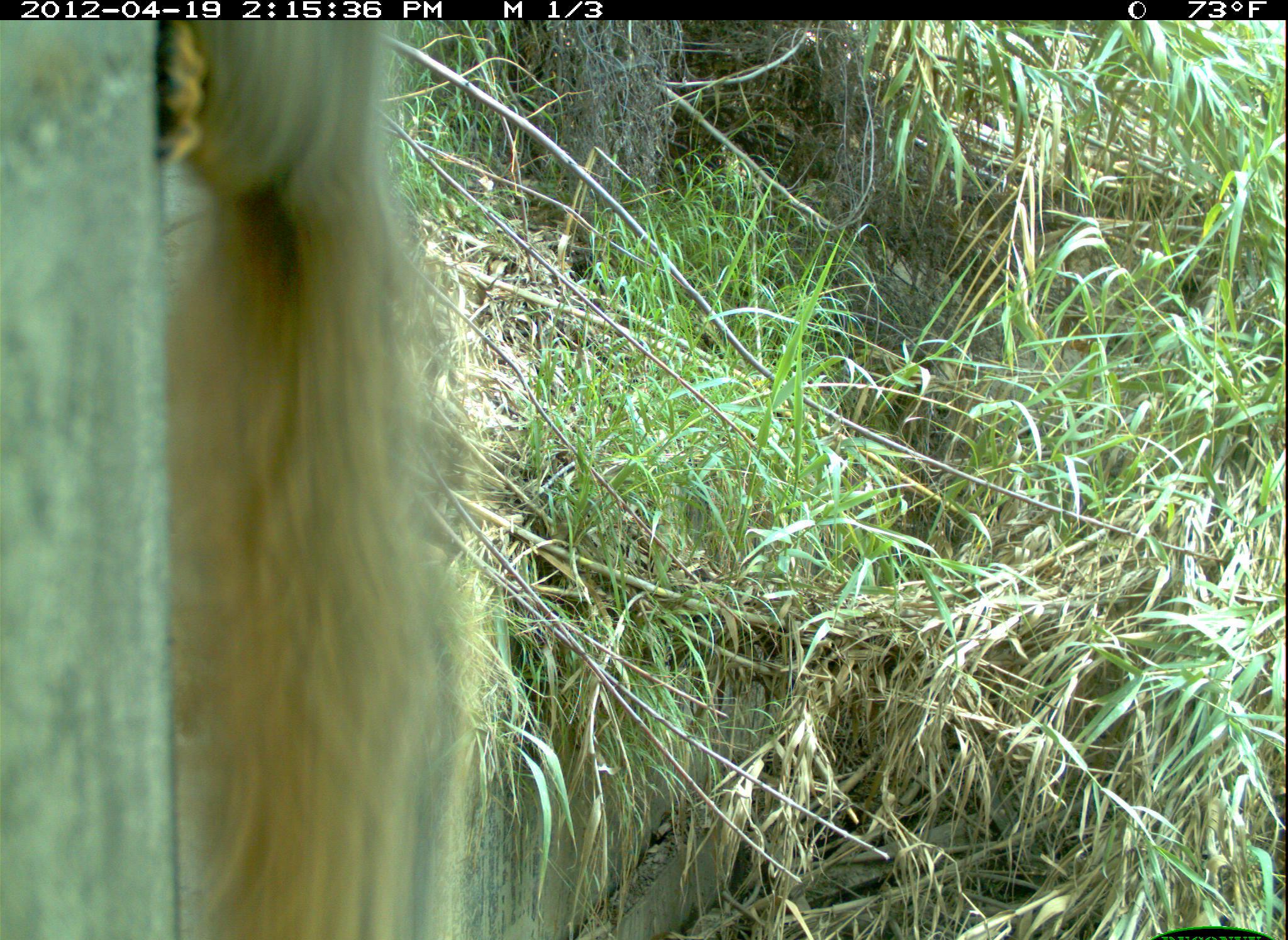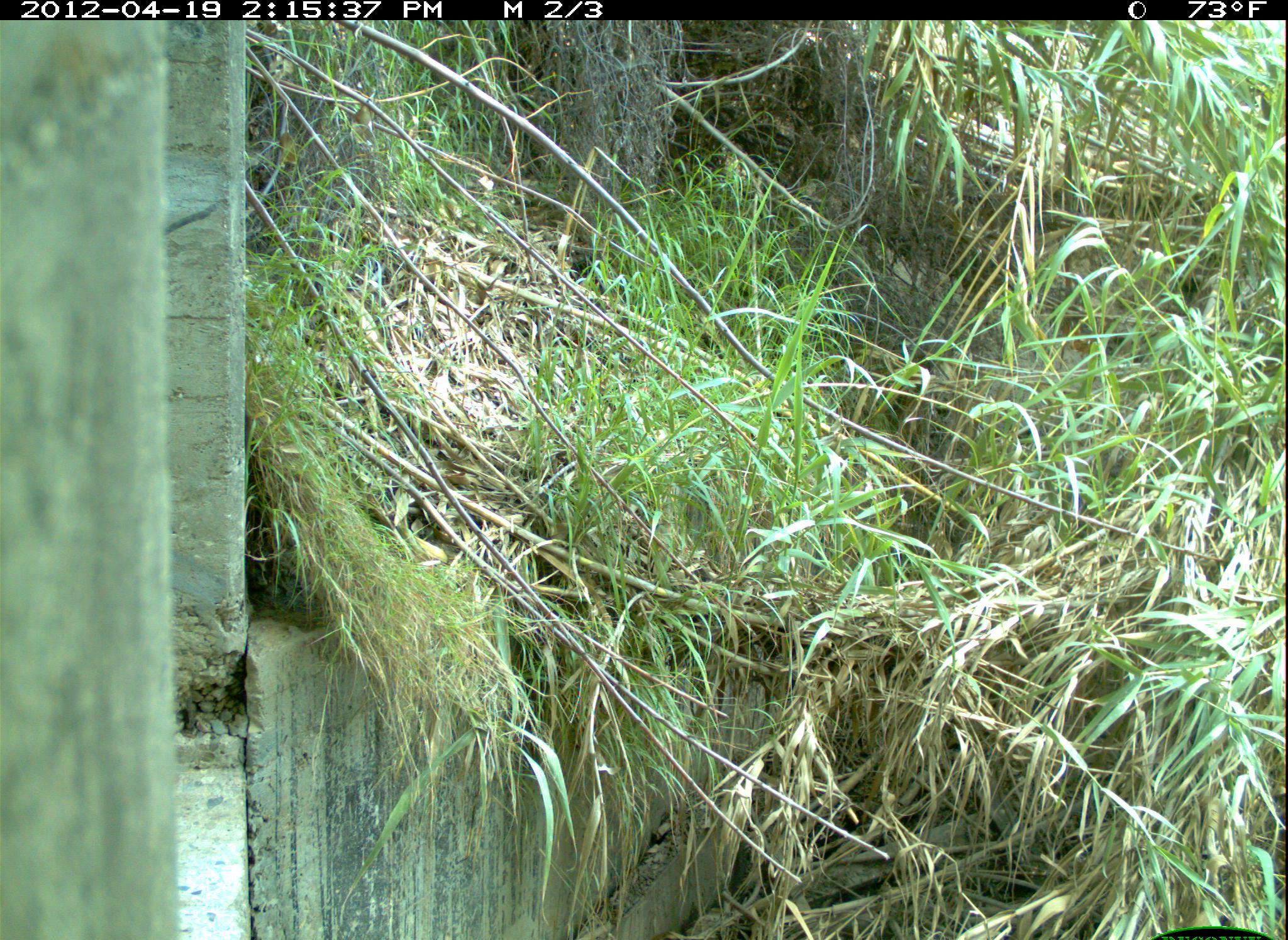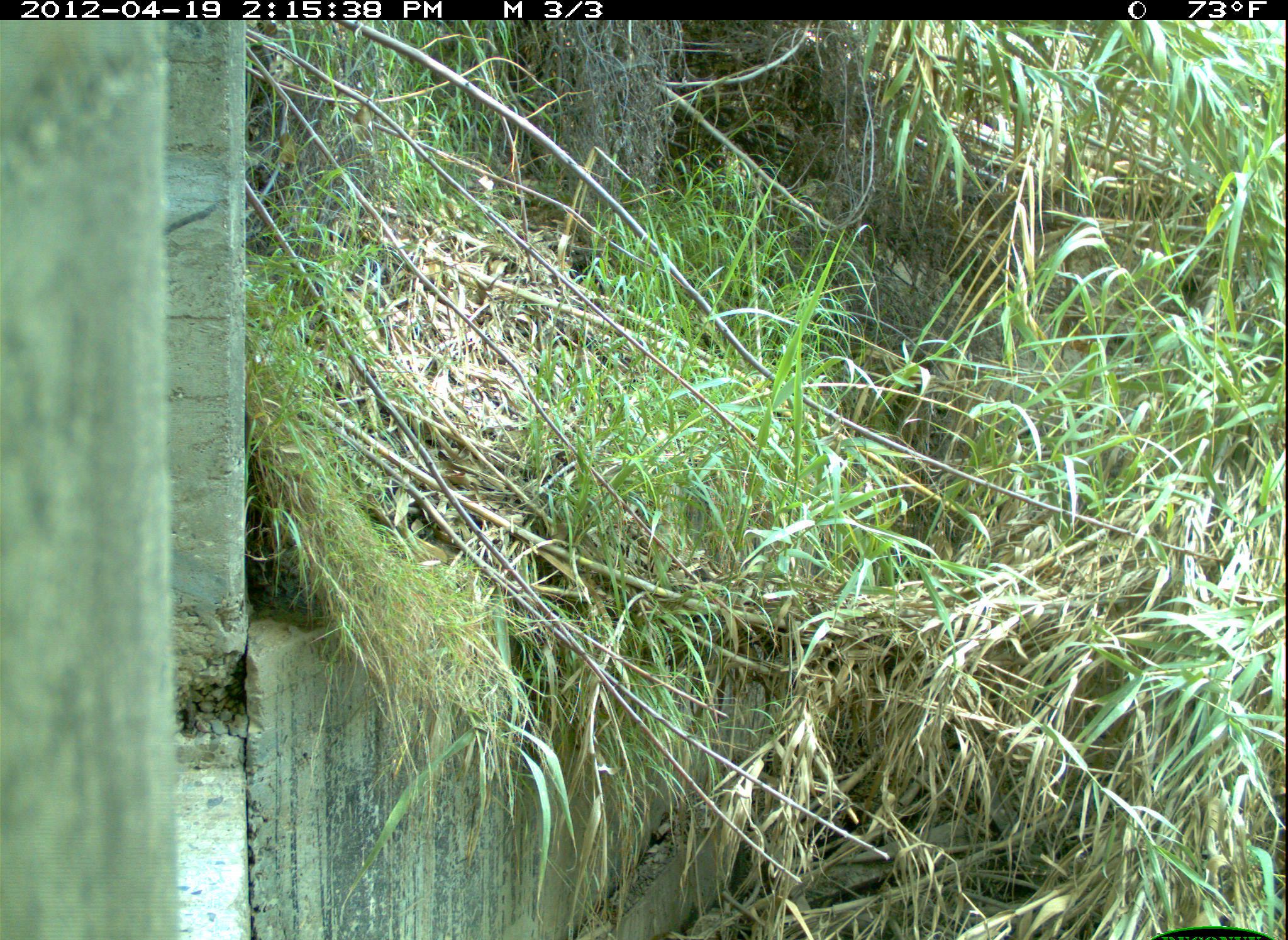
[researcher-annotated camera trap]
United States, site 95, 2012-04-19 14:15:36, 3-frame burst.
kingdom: Animalia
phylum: Chordata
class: Mammalia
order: Rodentia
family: Sciuridae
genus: Sciurus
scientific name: Sciurus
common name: squirrel